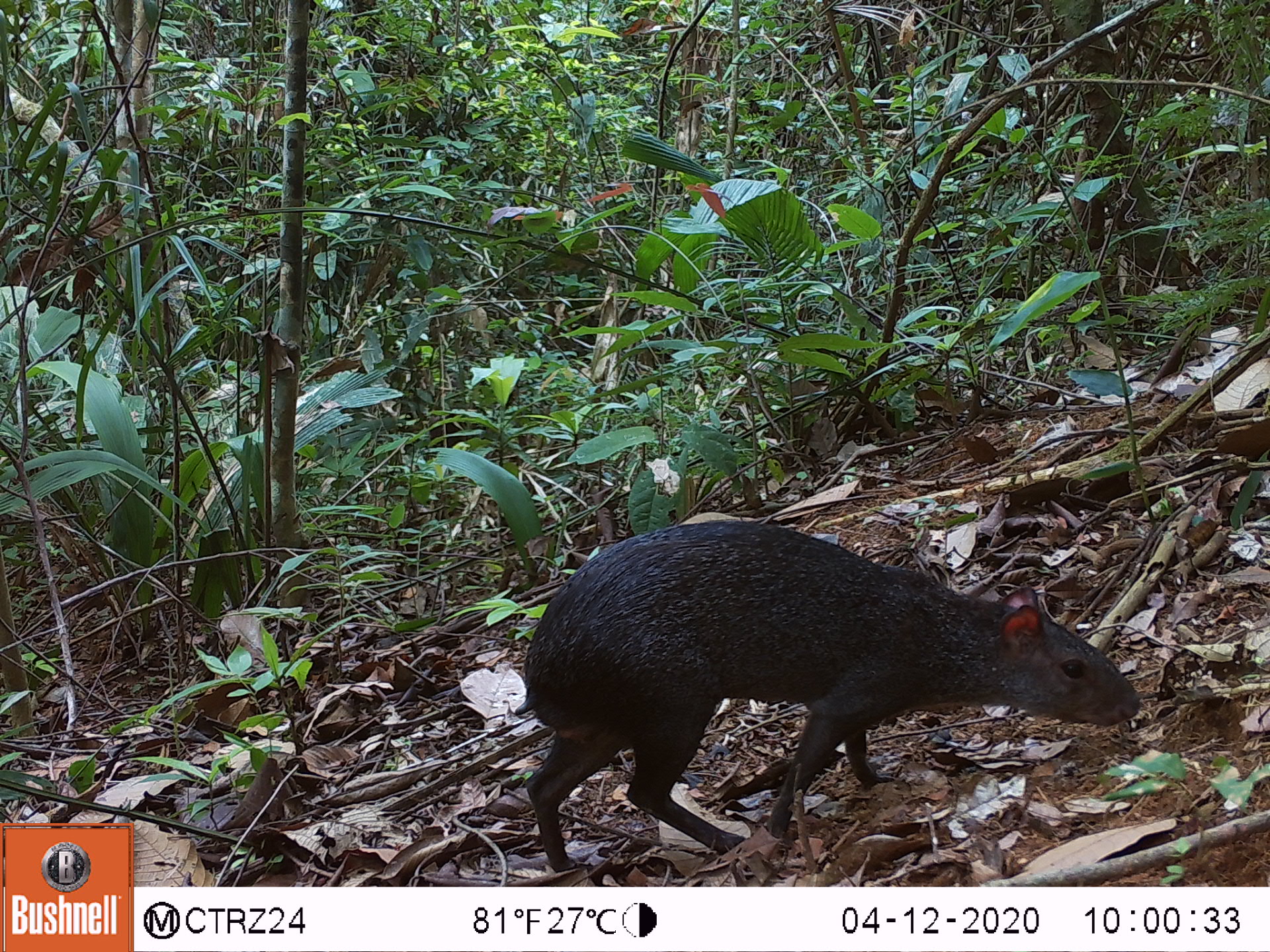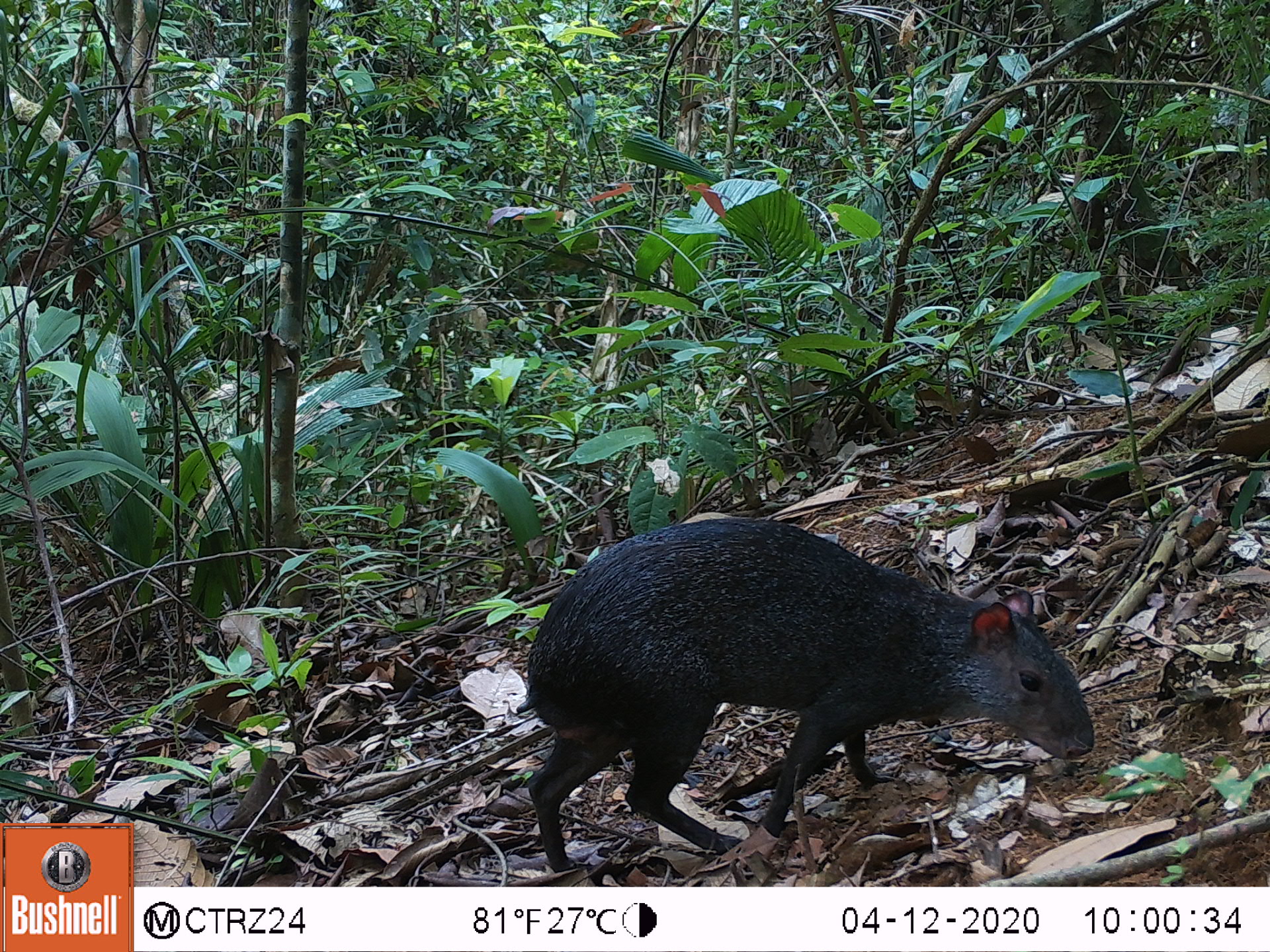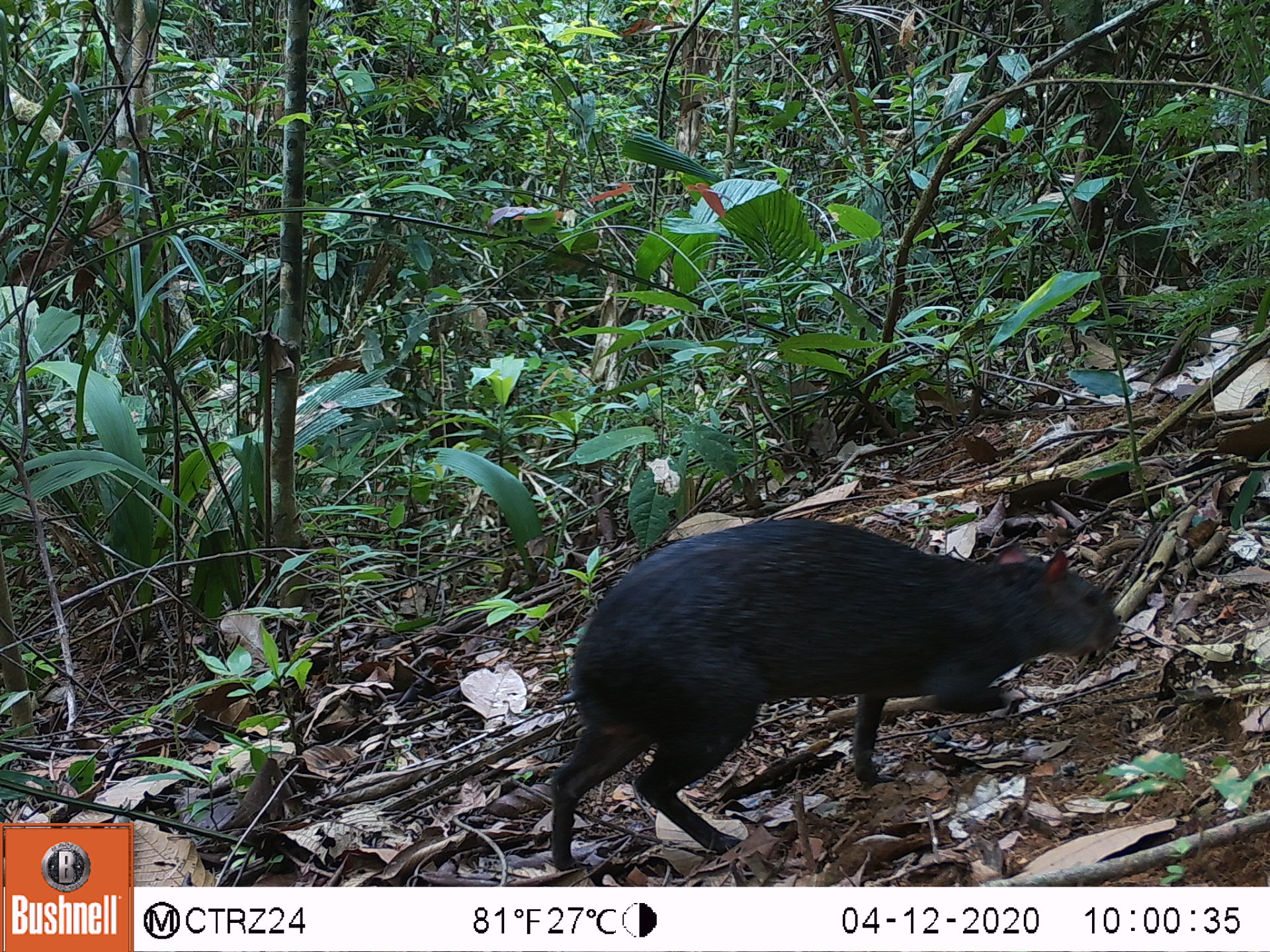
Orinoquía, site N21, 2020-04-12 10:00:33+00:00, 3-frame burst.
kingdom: Animalia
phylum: Chordata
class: Mammalia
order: Rodentia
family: Dasyproctidae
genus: Dasyprocta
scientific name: Dasyprocta fuliginosa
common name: black agouti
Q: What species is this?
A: Black agouti (Dasyprocta fuliginosa).